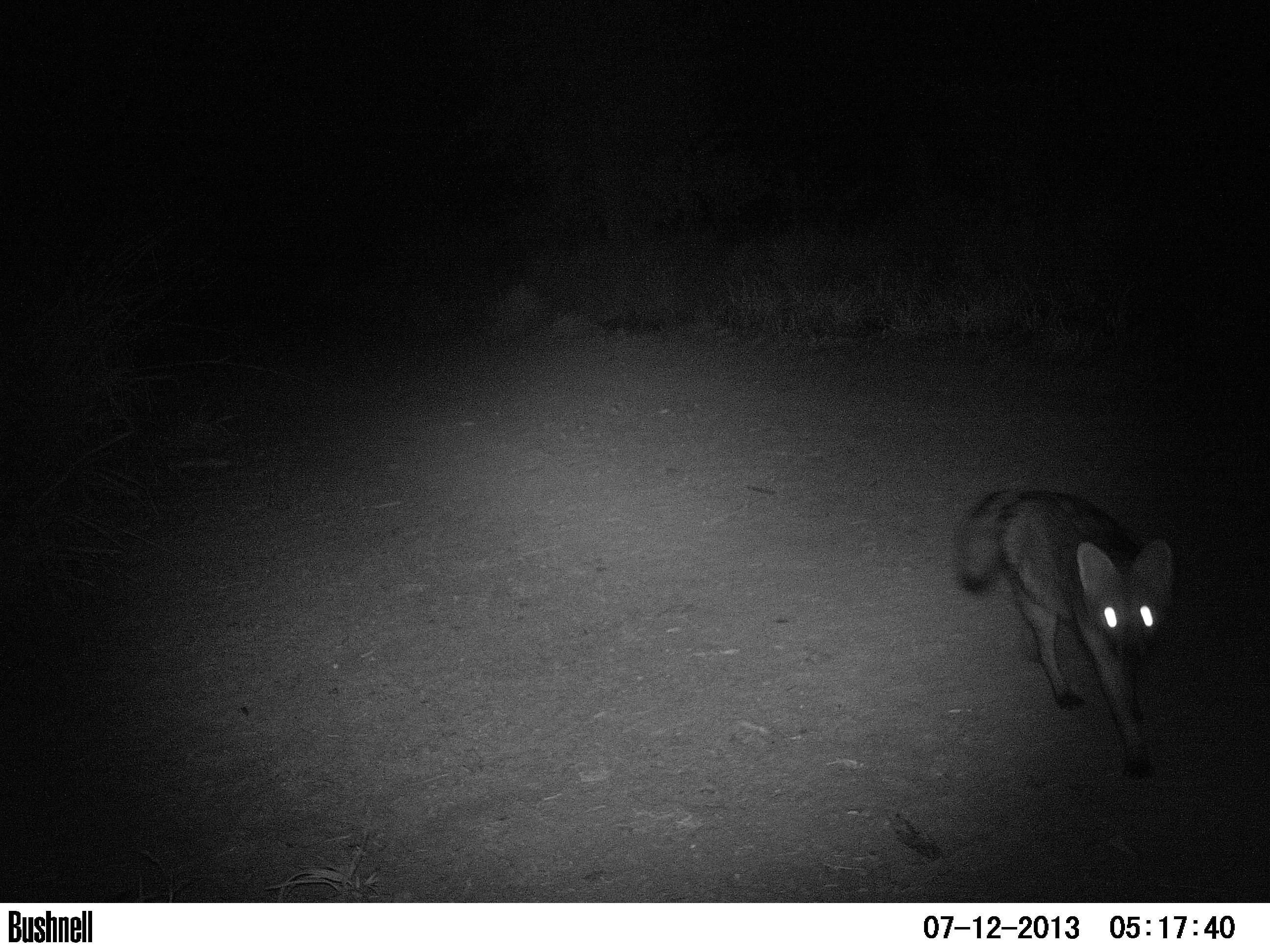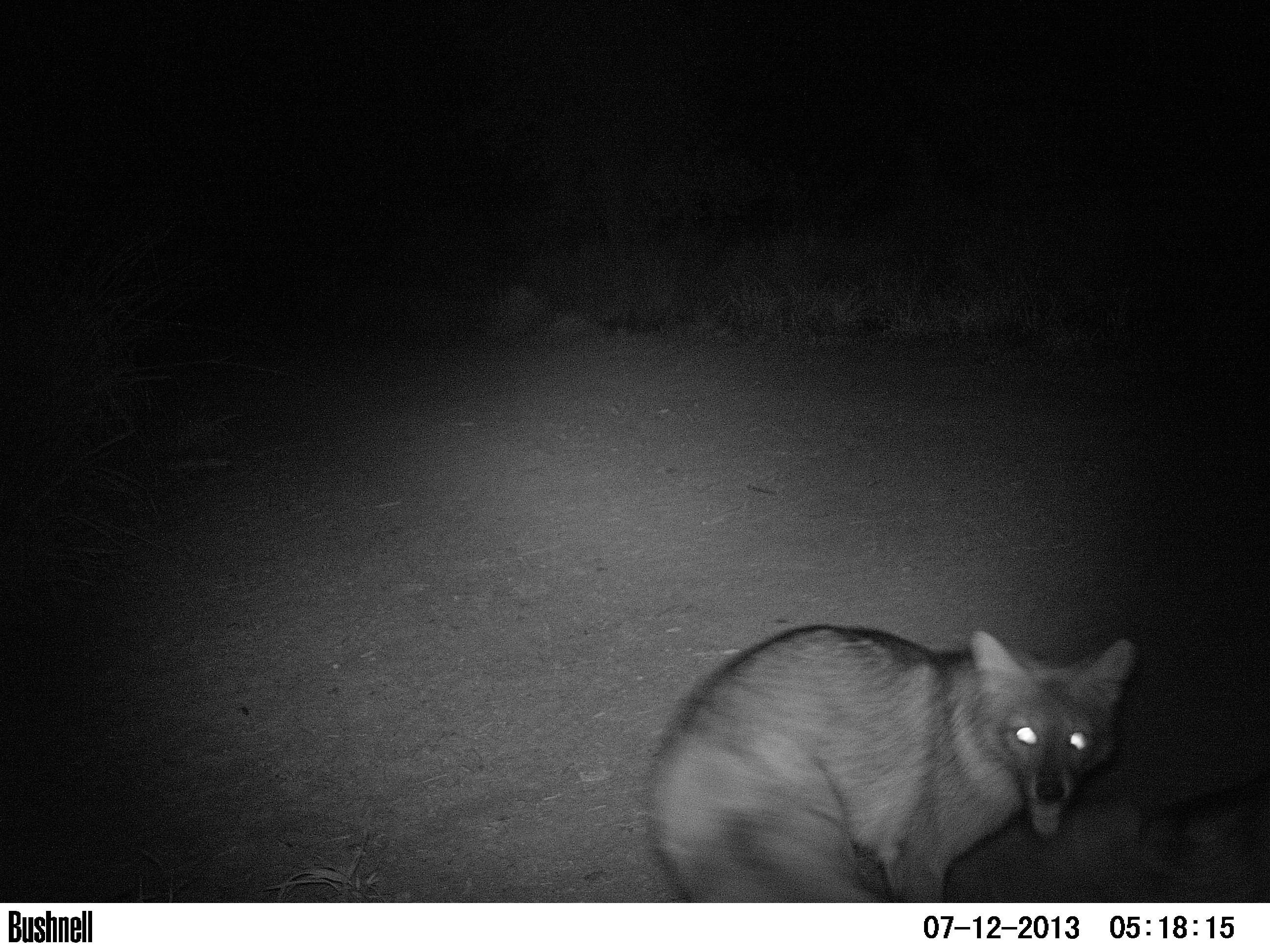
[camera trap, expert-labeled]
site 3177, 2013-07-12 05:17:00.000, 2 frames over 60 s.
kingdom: Animalia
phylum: Chordata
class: Mammalia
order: Carnivora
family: Canidae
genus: Cerdocyon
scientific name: Cerdocyon thous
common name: crab-eating fox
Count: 1.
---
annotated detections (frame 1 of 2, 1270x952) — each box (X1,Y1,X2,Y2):
cerdocyon thous: (950,481,1174,776)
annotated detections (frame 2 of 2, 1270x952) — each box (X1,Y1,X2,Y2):
cerdocyon thous: (639,620,1135,898)